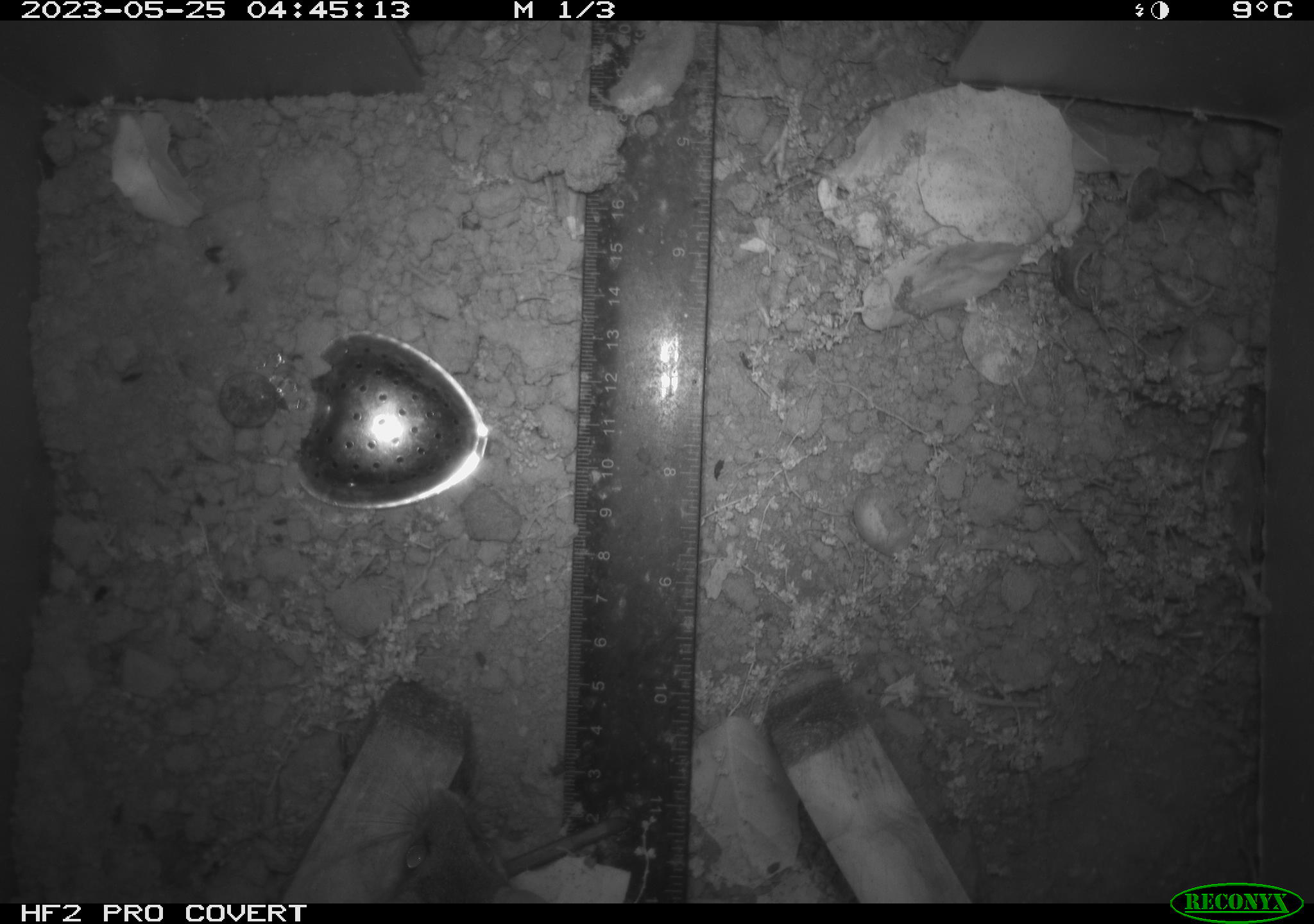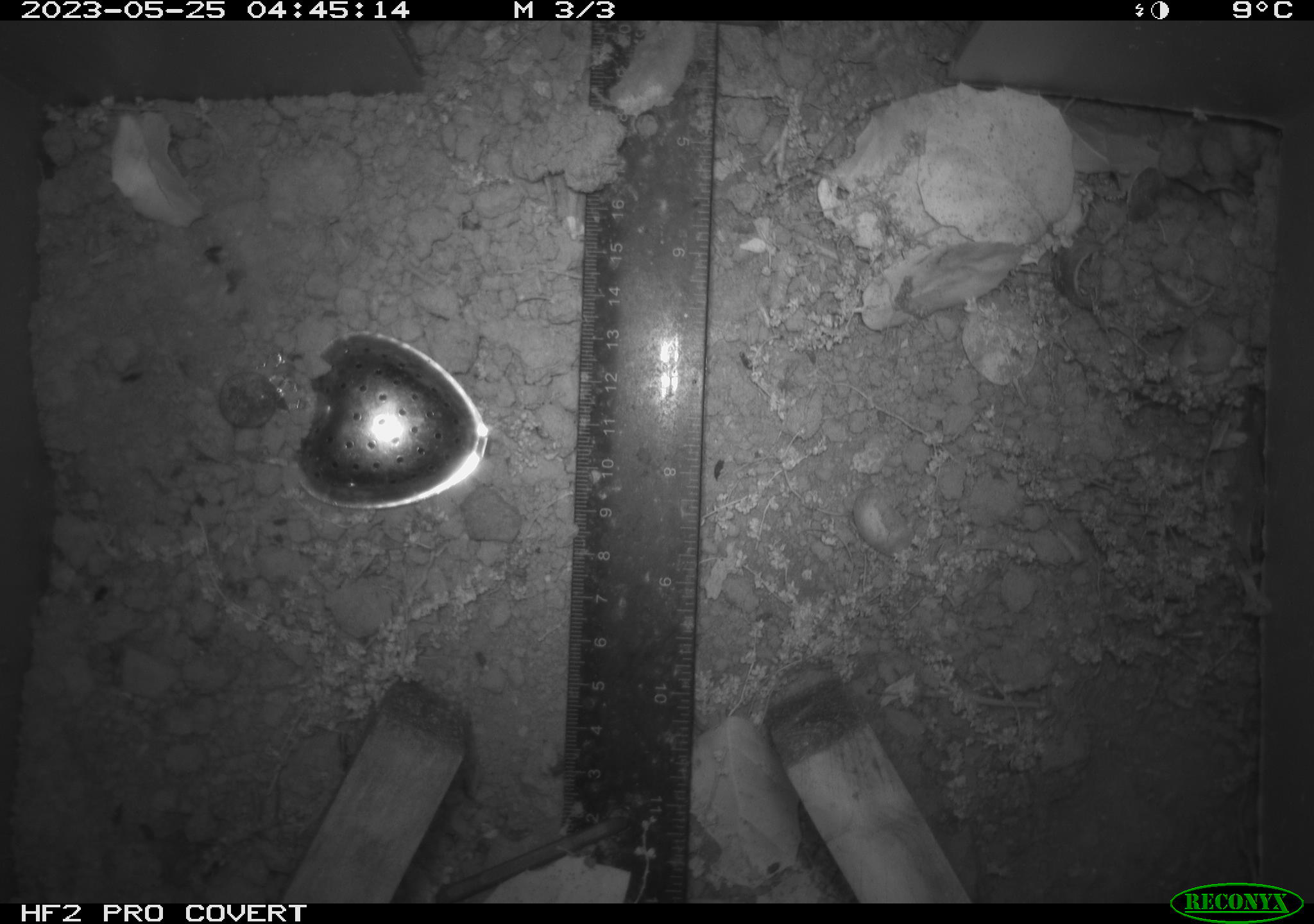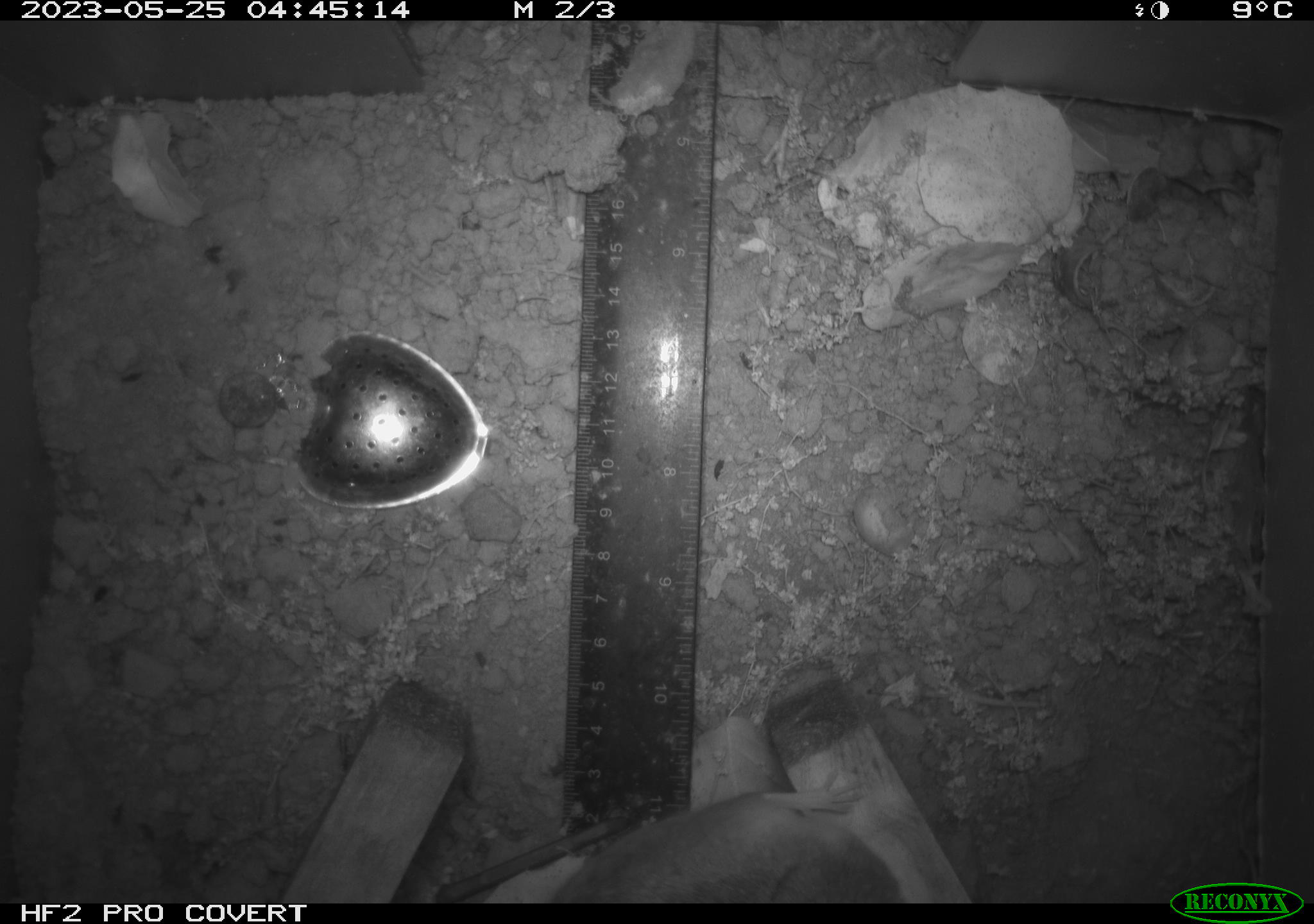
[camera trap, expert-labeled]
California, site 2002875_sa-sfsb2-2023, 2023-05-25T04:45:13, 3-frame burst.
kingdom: Animalia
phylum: Chordata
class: Mammalia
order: Rodentia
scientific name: Rodentia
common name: mouse species